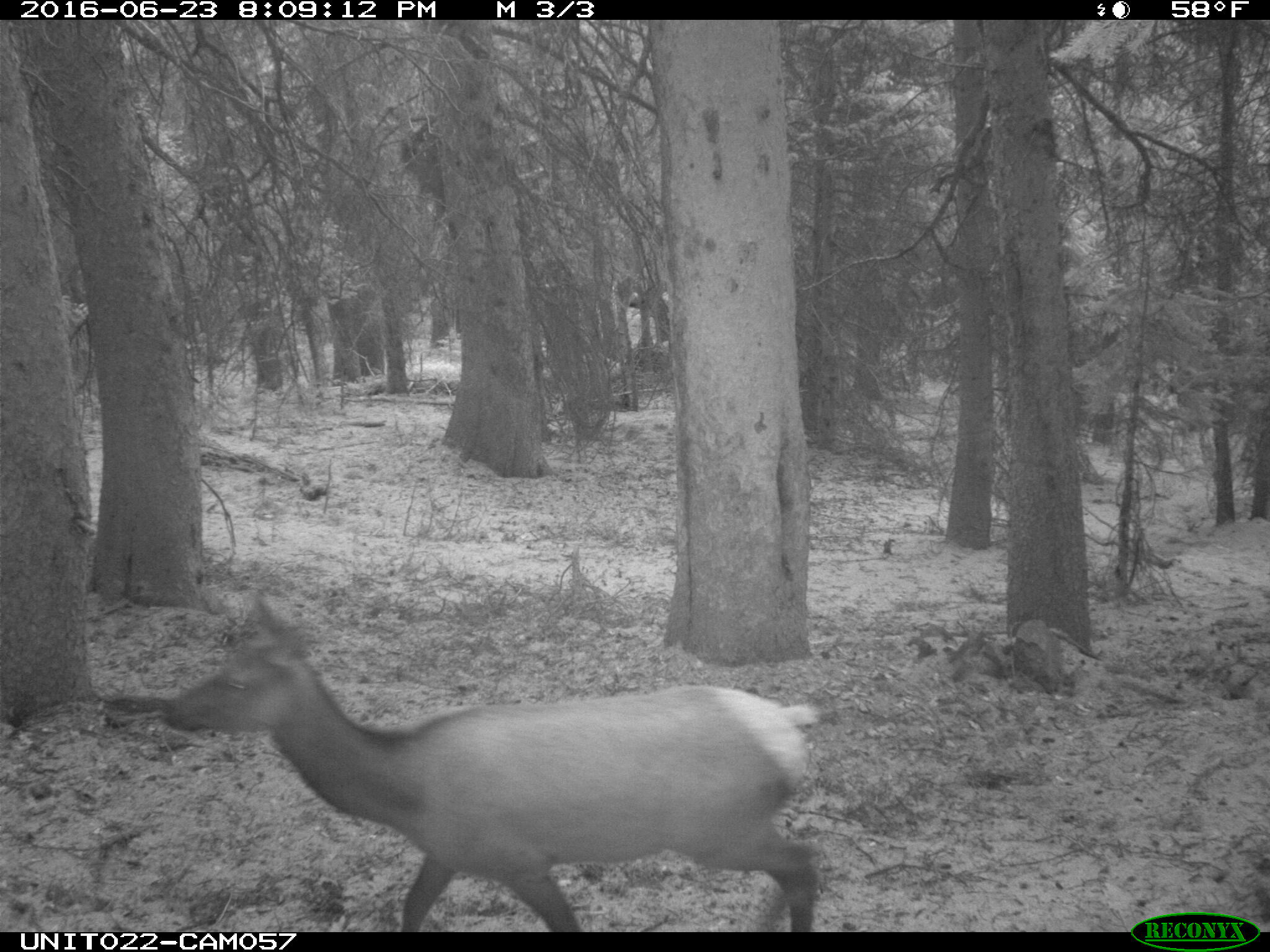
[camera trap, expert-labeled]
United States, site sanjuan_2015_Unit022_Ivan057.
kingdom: Animalia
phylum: Chordata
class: Mammalia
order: Artiodactyla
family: Cervidae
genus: Cervus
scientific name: Cervus elaphus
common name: red deer